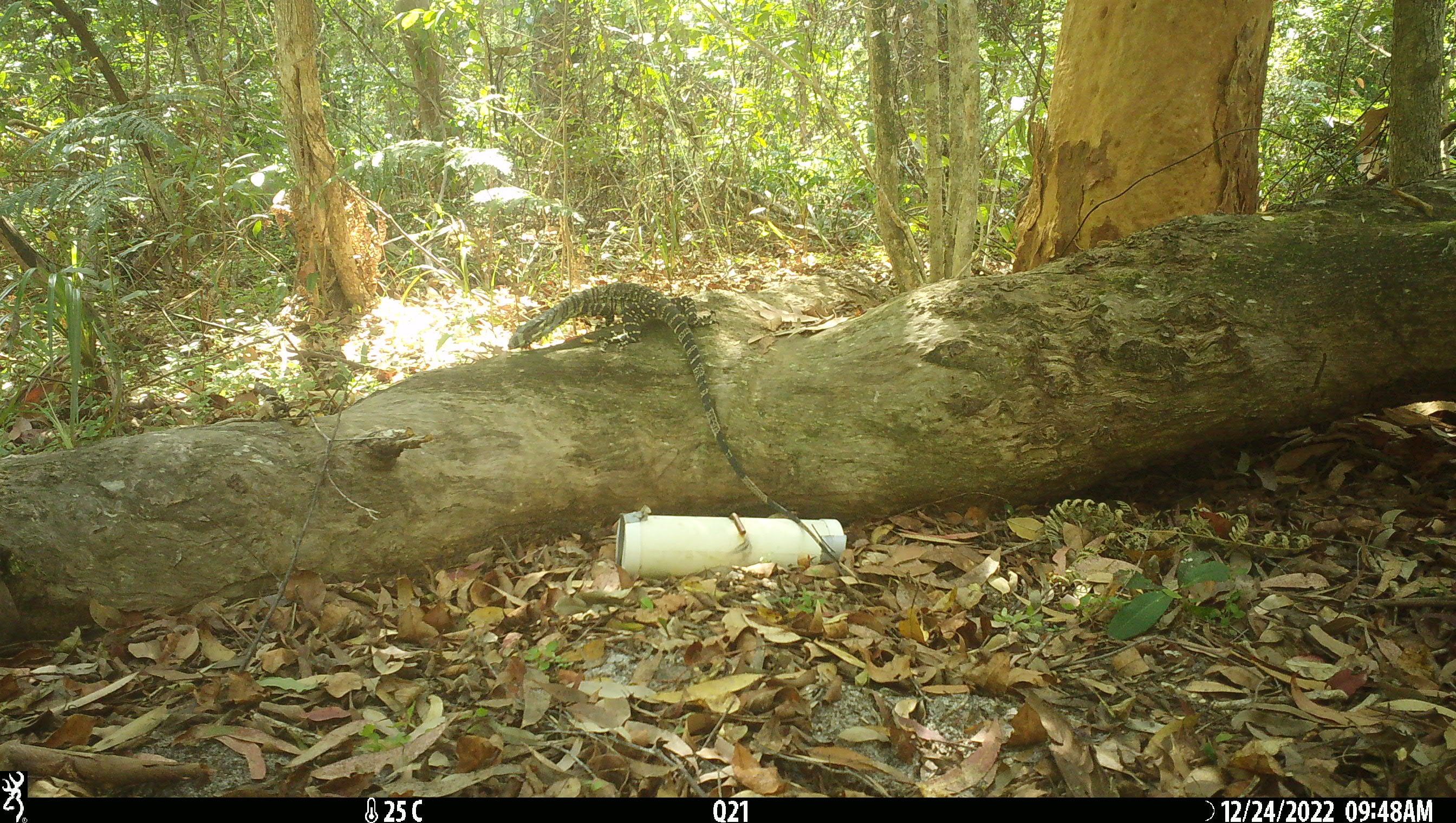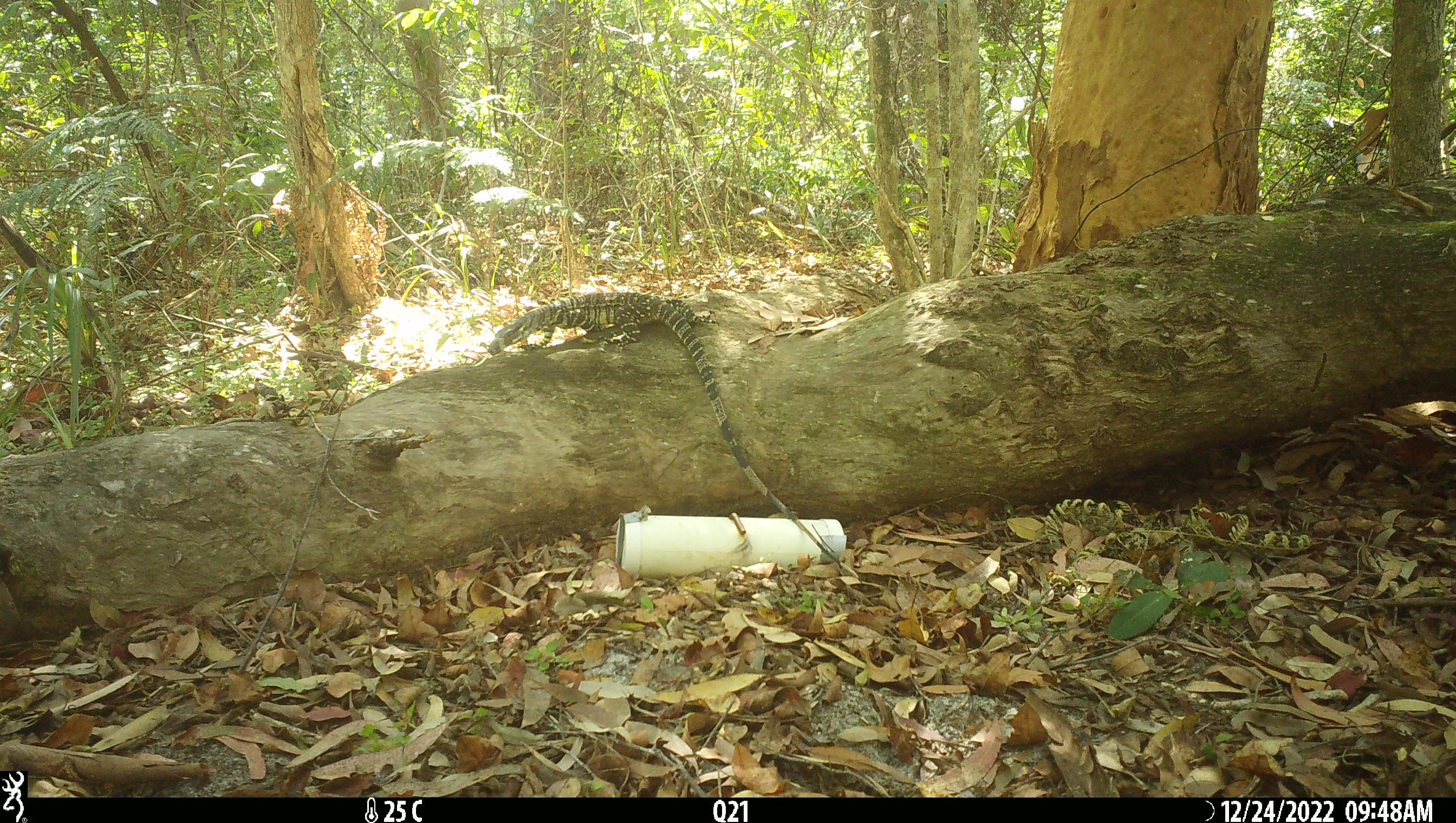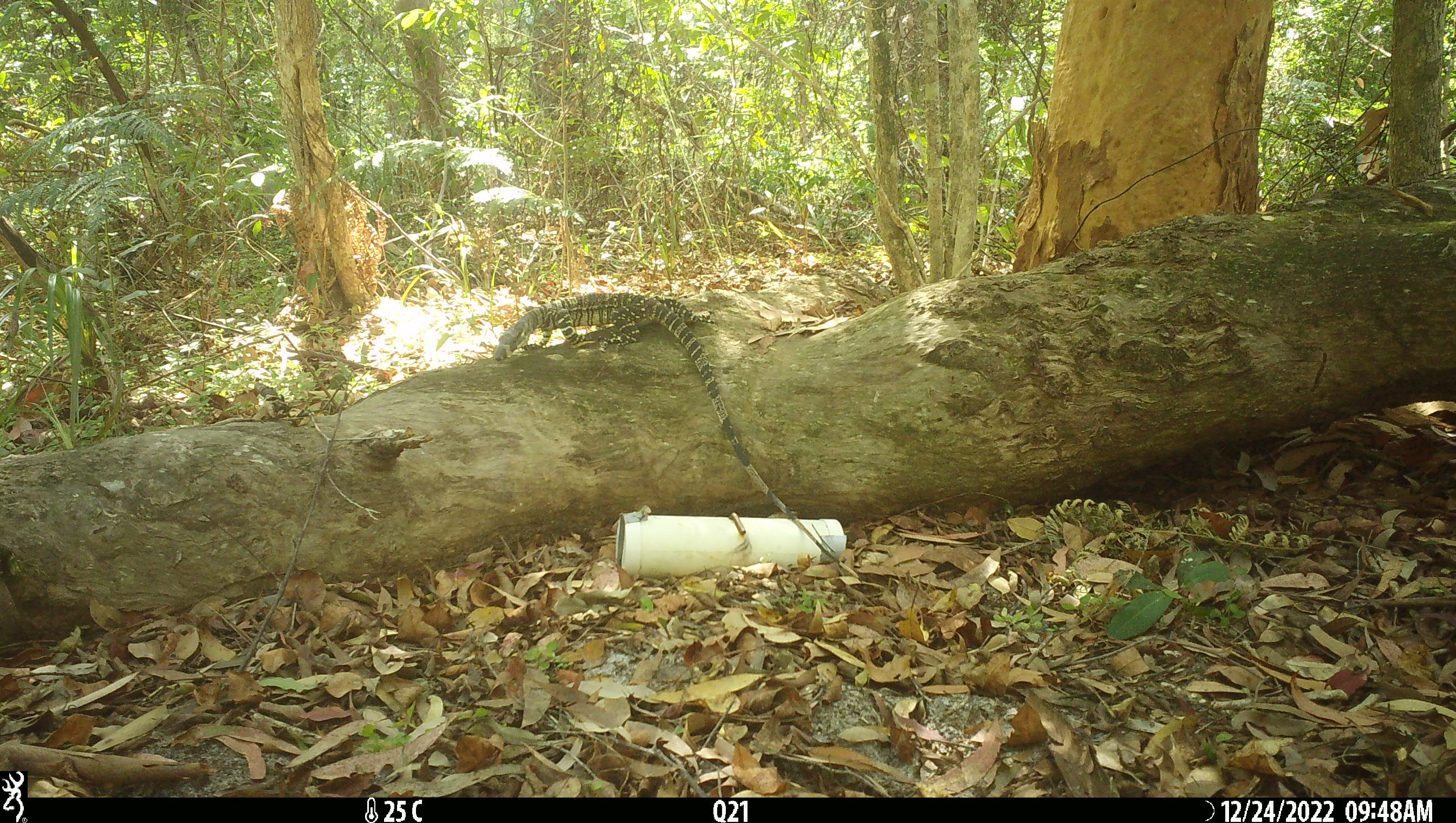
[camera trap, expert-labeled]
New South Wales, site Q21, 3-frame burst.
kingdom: Animalia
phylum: Chordata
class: Reptilia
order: Squamata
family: Varanidae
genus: Varanus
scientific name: Varanus varius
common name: lace monitor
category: goanna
Goanna (lace monitor) (Varanus varius).